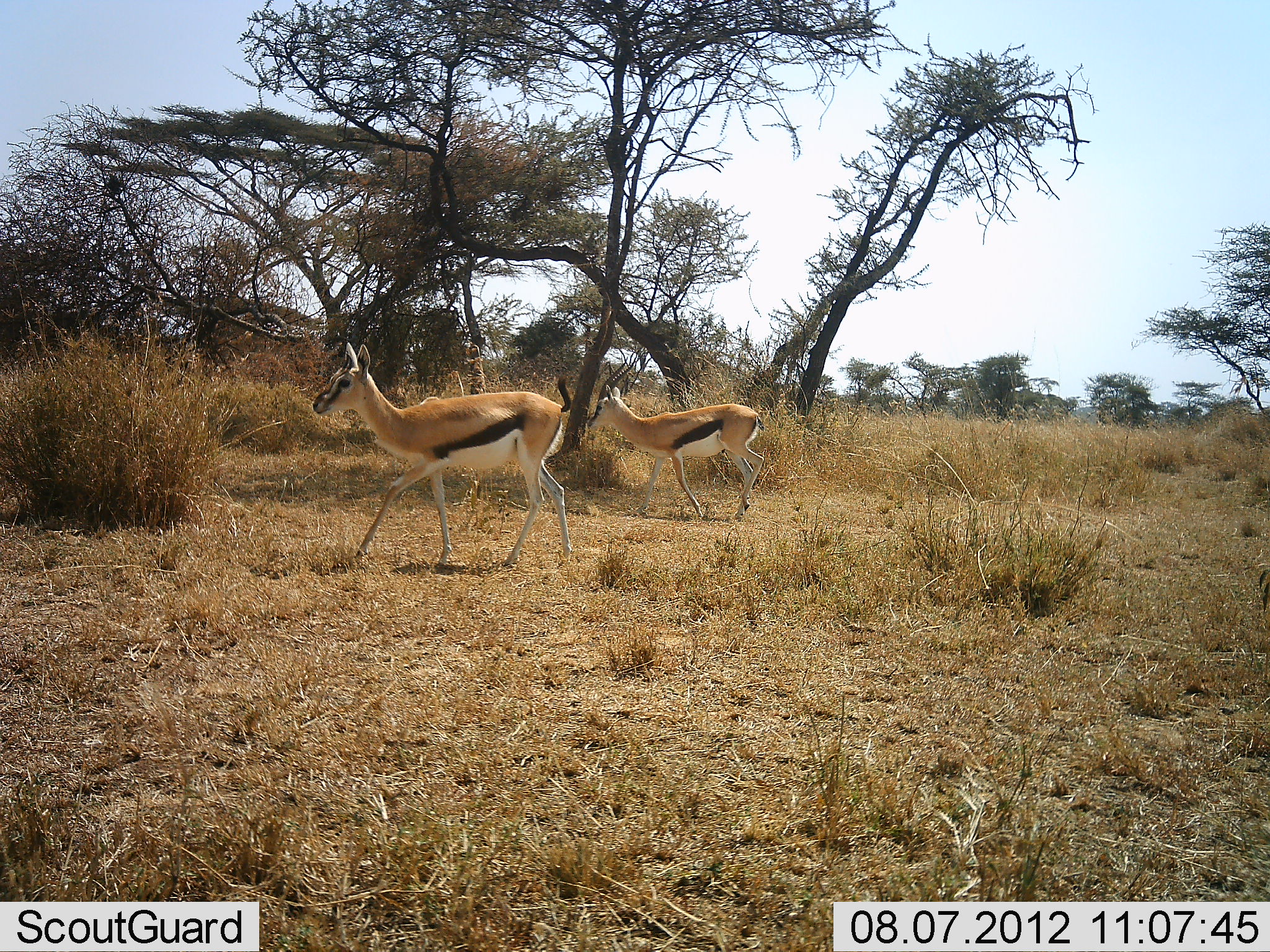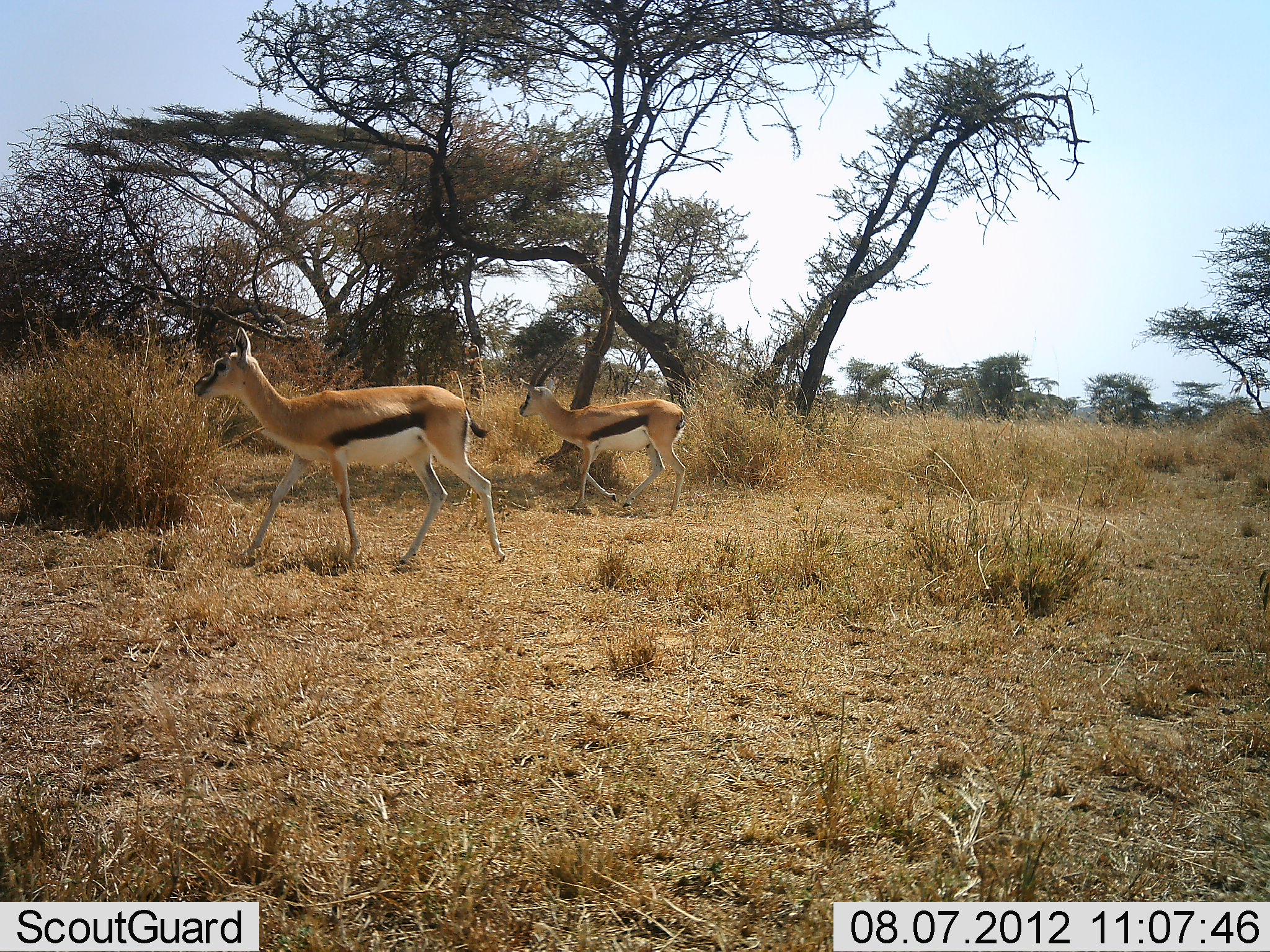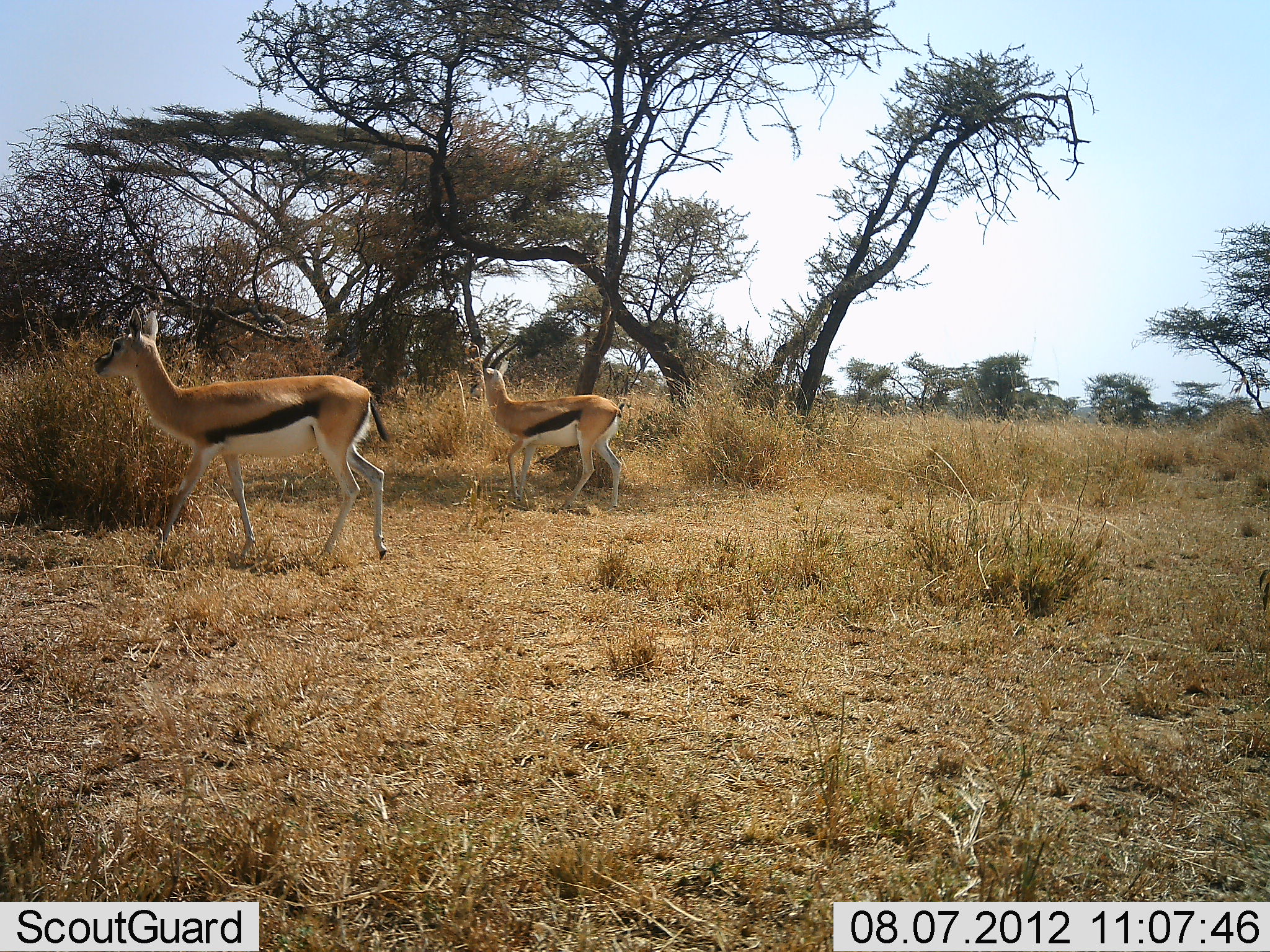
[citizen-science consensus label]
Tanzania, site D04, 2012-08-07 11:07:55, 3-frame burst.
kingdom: Animalia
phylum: Chordata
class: Mammalia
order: Artiodactyla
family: Bovidae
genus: Eudorcas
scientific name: Eudorcas thomsonii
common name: thomson's gazelle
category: gazellethomsons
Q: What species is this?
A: Gazellethomsons (thomson's gazelle) (Eudorcas thomsonii).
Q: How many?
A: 2.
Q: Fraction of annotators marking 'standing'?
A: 10%.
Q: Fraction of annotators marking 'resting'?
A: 0%.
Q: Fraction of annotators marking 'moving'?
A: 90%.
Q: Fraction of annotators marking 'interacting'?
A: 0%.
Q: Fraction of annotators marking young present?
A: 0%.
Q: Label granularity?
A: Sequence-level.